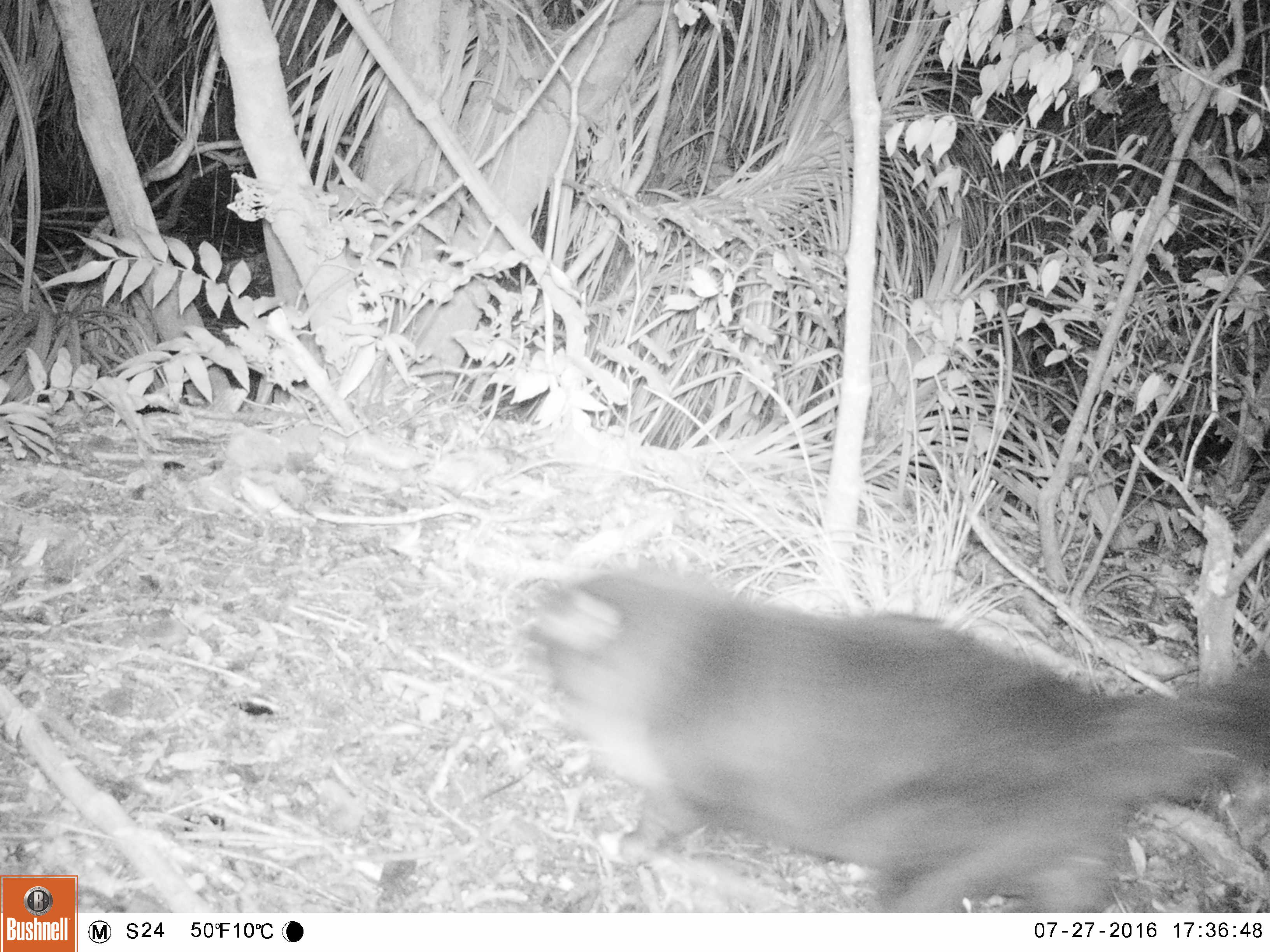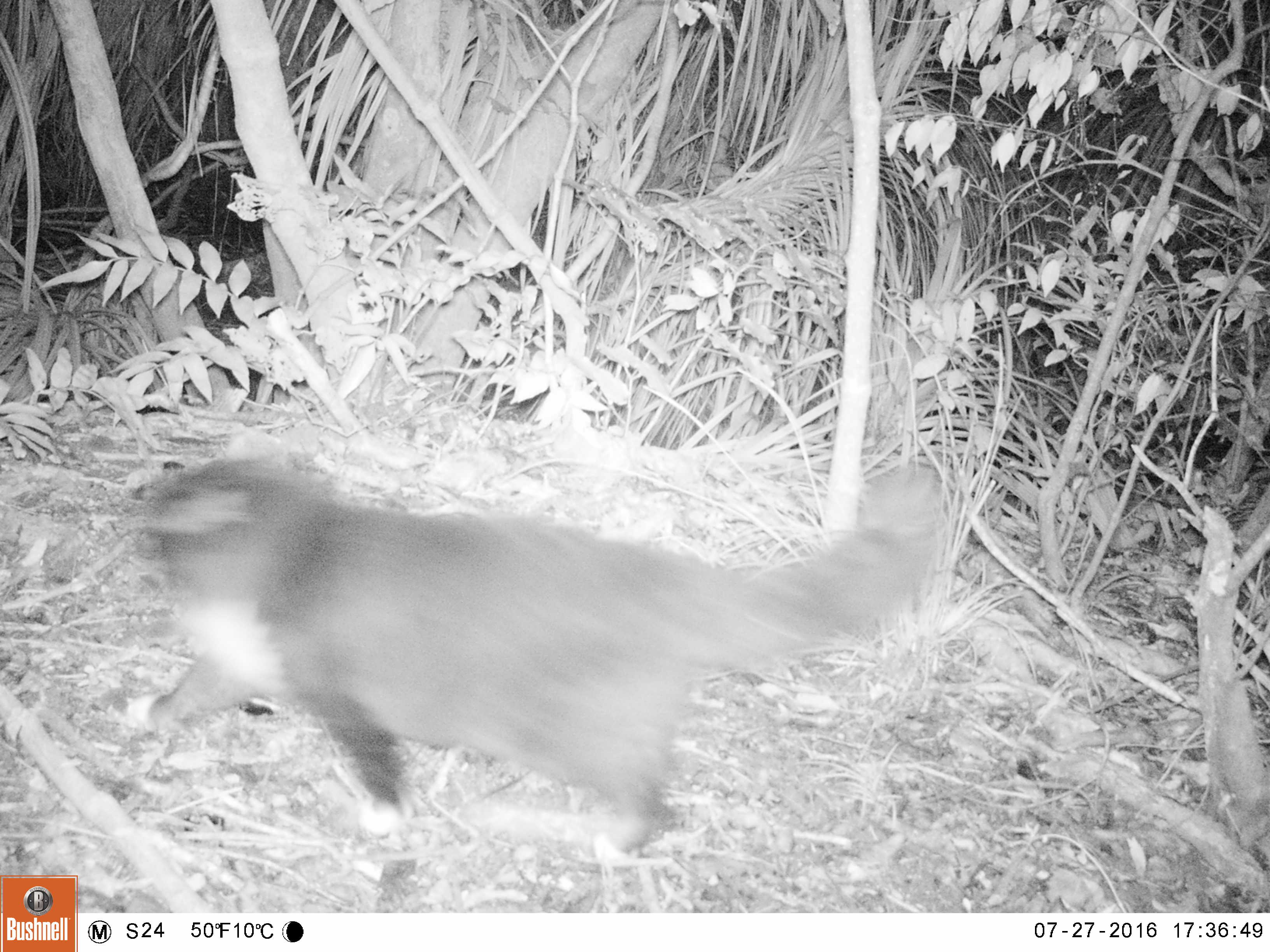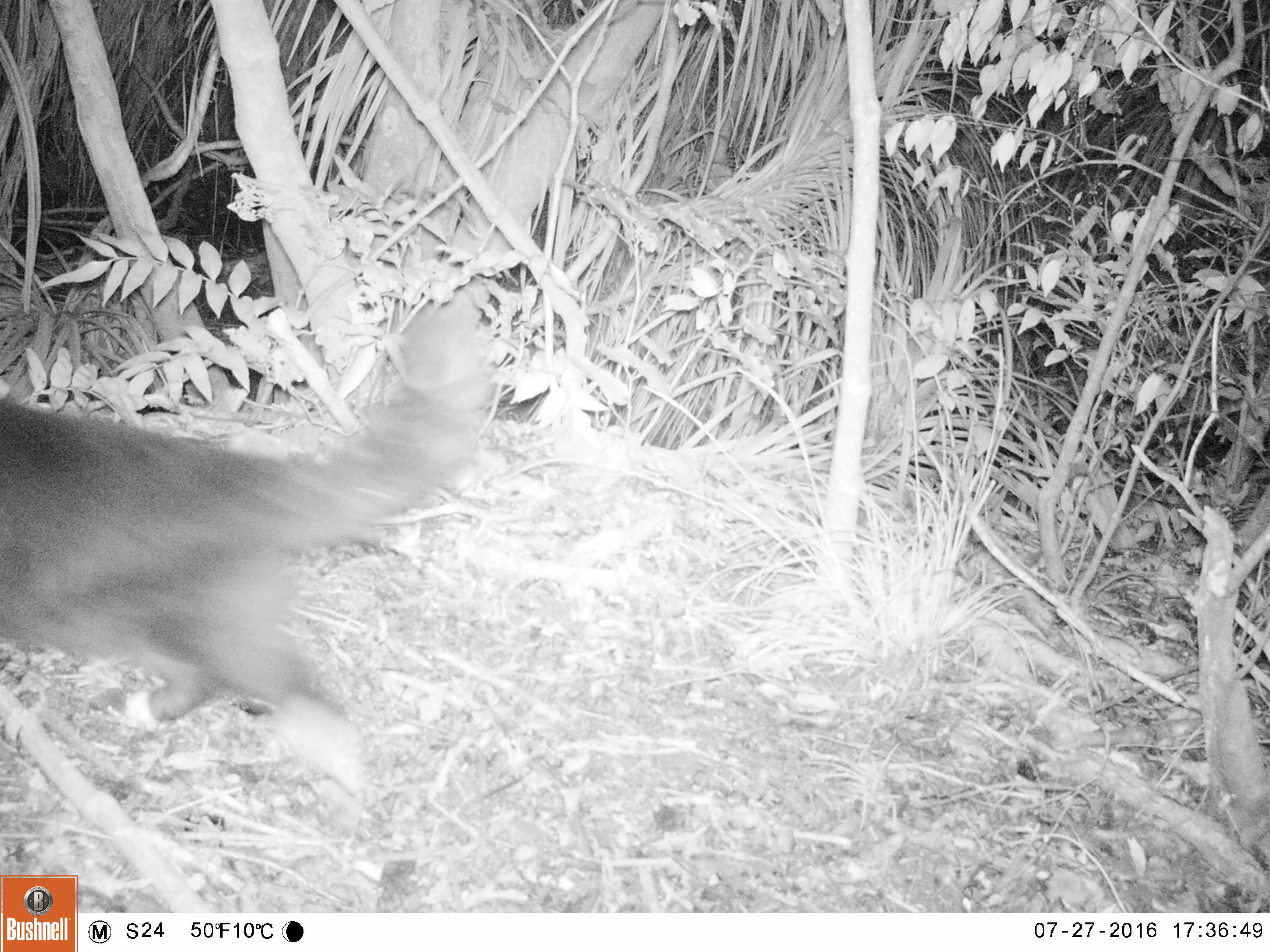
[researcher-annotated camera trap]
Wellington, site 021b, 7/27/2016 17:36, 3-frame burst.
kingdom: Animalia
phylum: Chordata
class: Mammalia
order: Carnivora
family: Felidae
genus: Felis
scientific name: Felis catus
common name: cat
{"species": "cat (Felis catus)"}